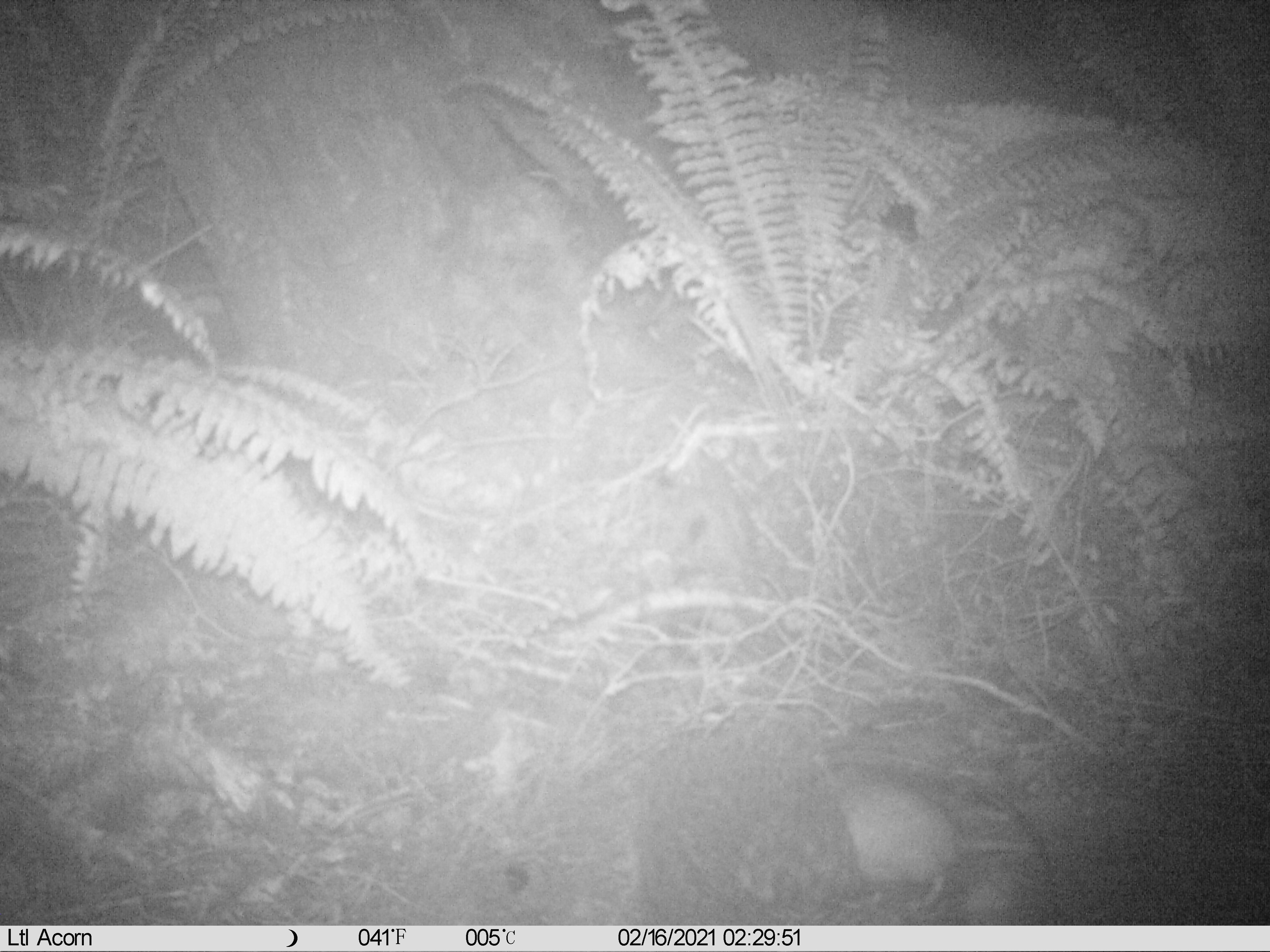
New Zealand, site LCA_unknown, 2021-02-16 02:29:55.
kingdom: Animalia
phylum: Chordata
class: Mammalia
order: Rodentia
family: Muridae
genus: Rattus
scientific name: Rattus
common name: rat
Rat (Rattus).